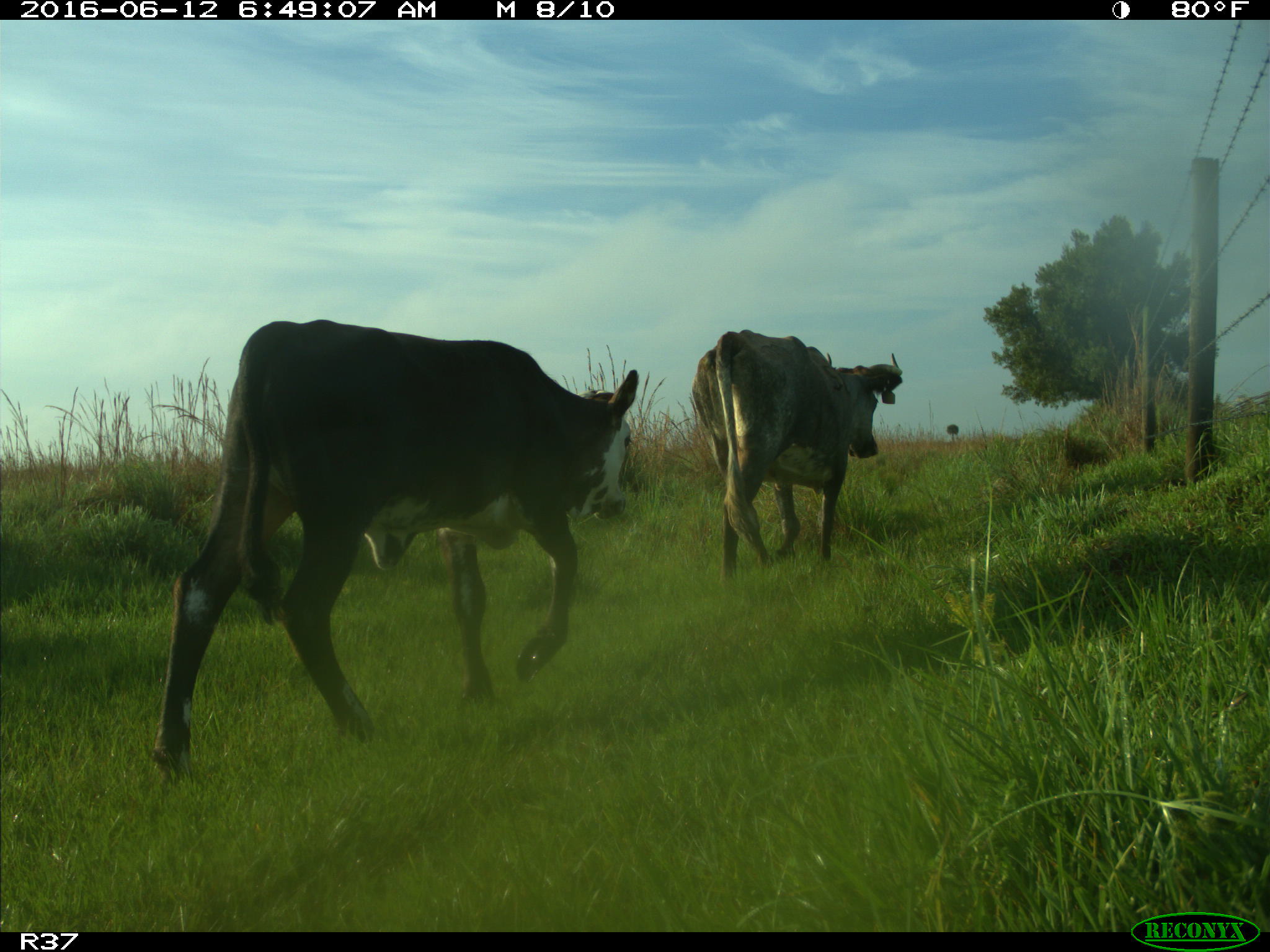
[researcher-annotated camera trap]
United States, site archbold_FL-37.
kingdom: Animalia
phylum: Chordata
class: Mammalia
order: Artiodactyla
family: Bovidae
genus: Bos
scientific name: Bos taurus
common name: domestic cow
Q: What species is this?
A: Bos taurus (domestic cow).